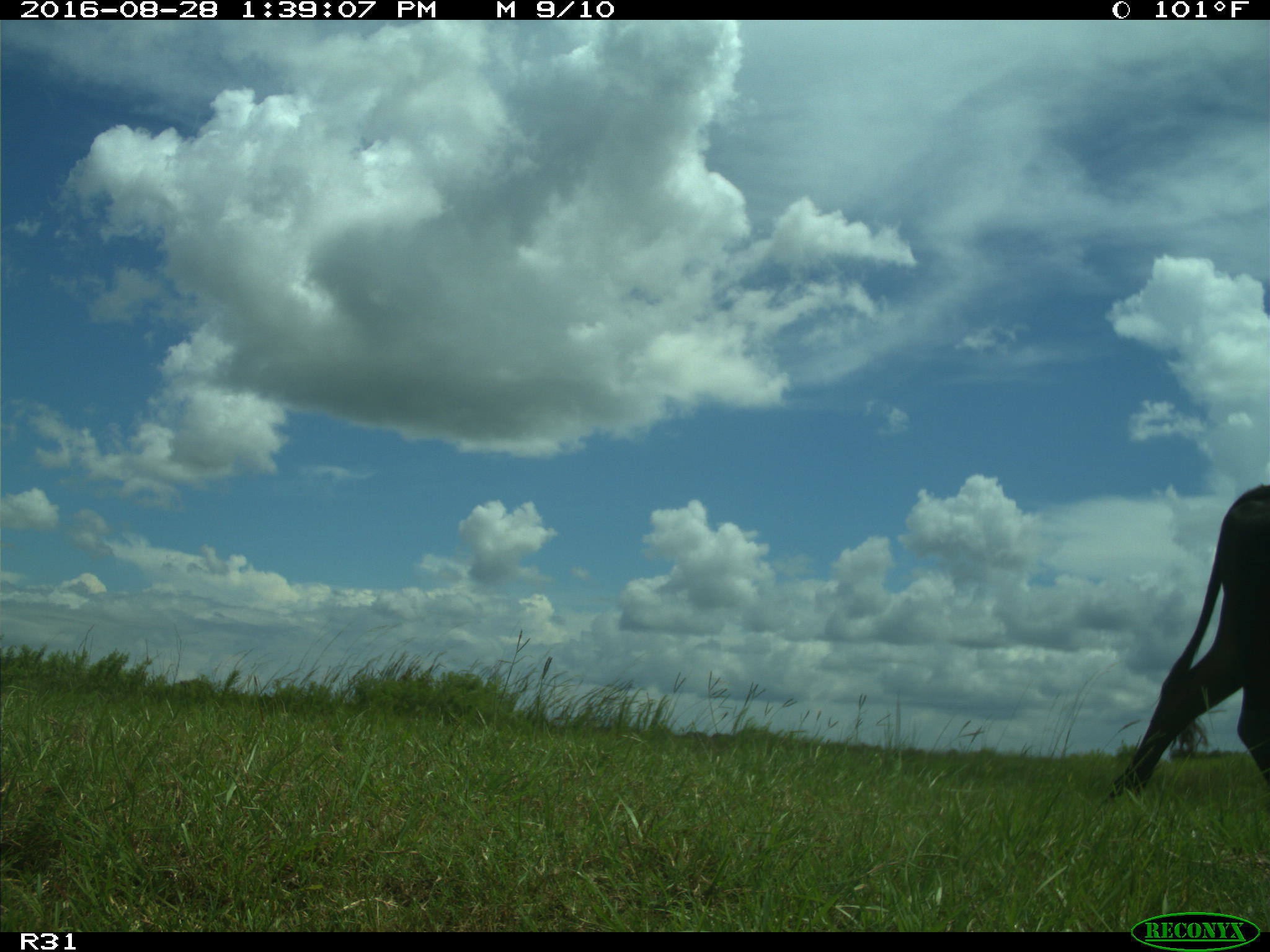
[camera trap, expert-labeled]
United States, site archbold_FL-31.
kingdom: Animalia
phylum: Chordata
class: Mammalia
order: Artiodactyla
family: Bovidae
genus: Bos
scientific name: Bos taurus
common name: domestic cow